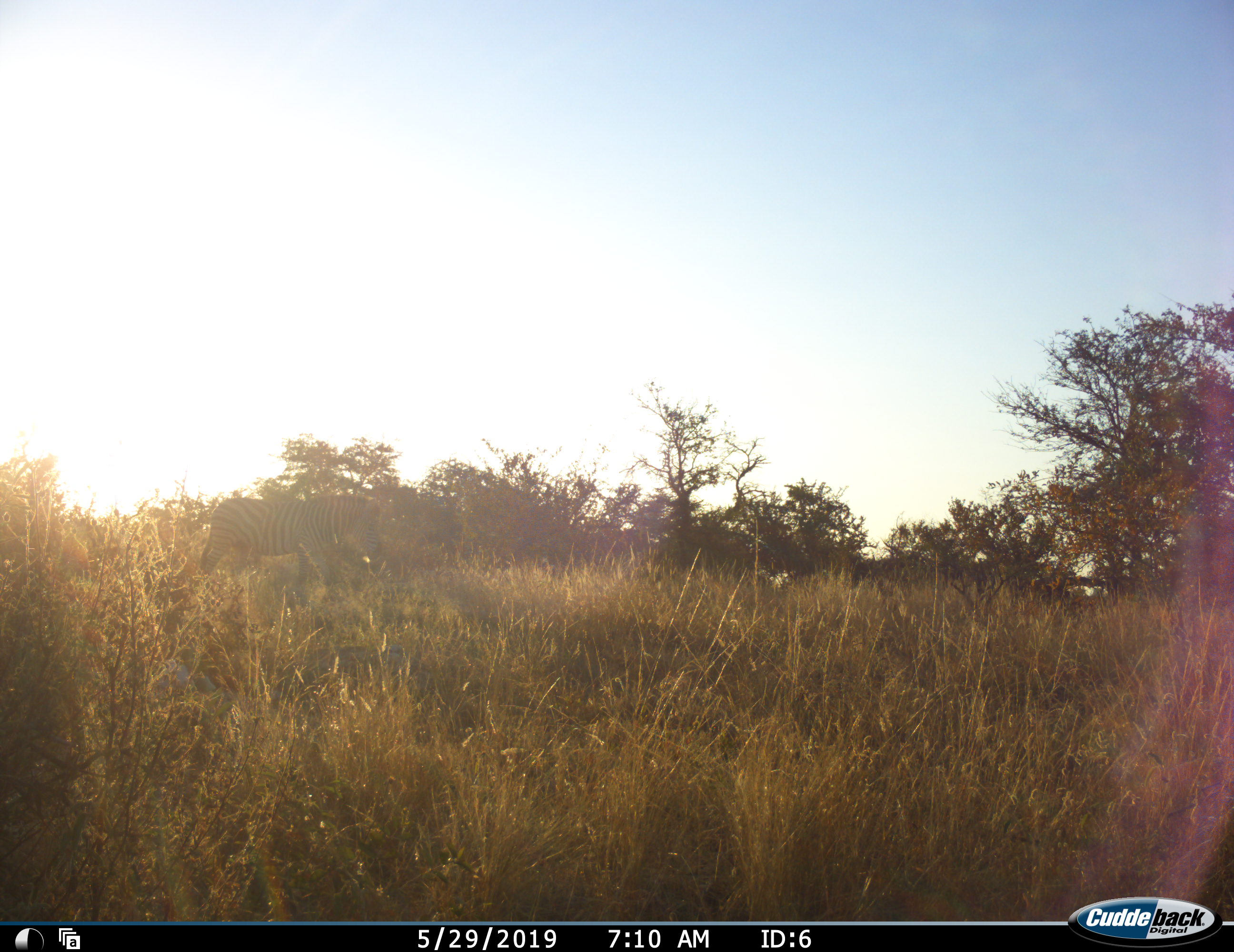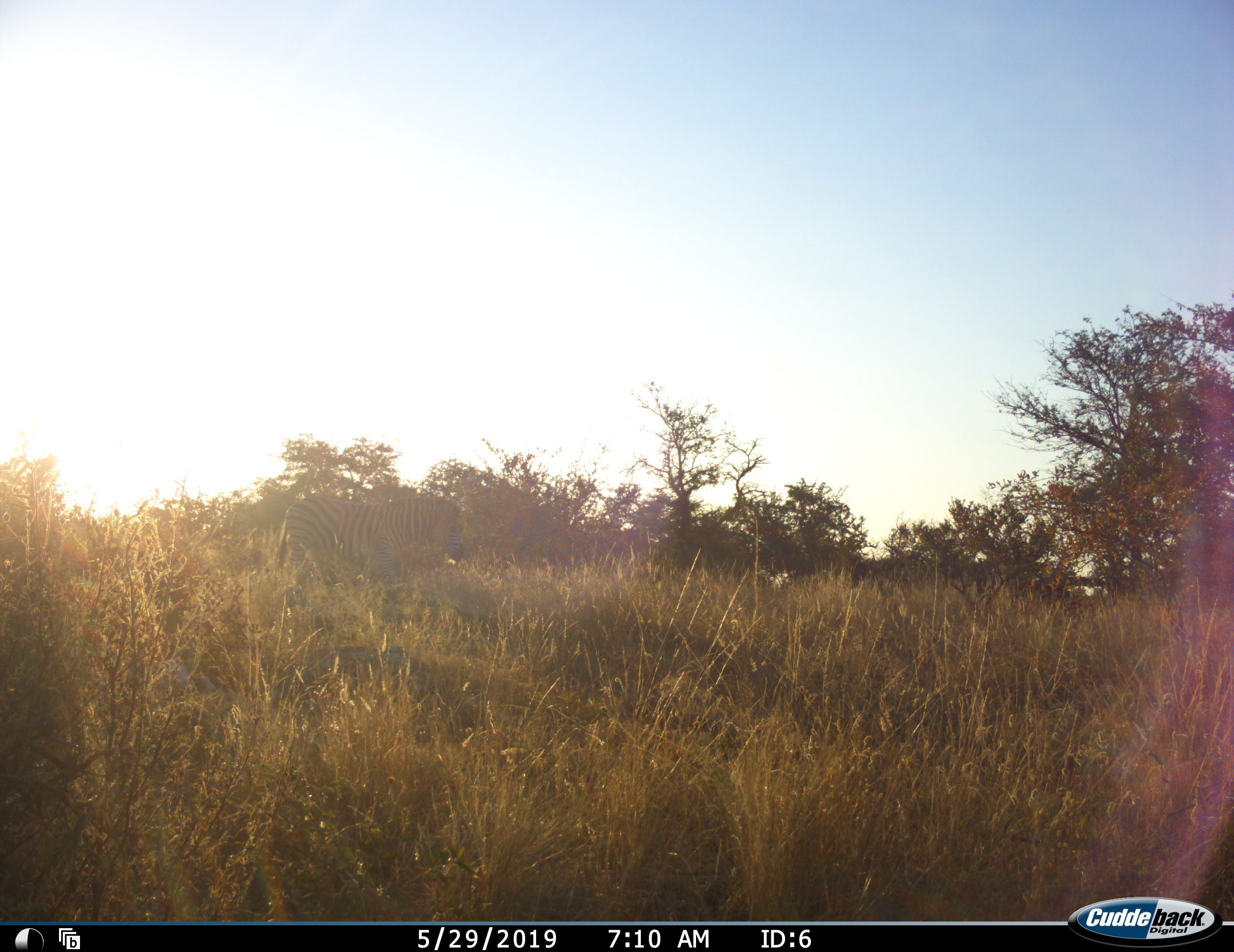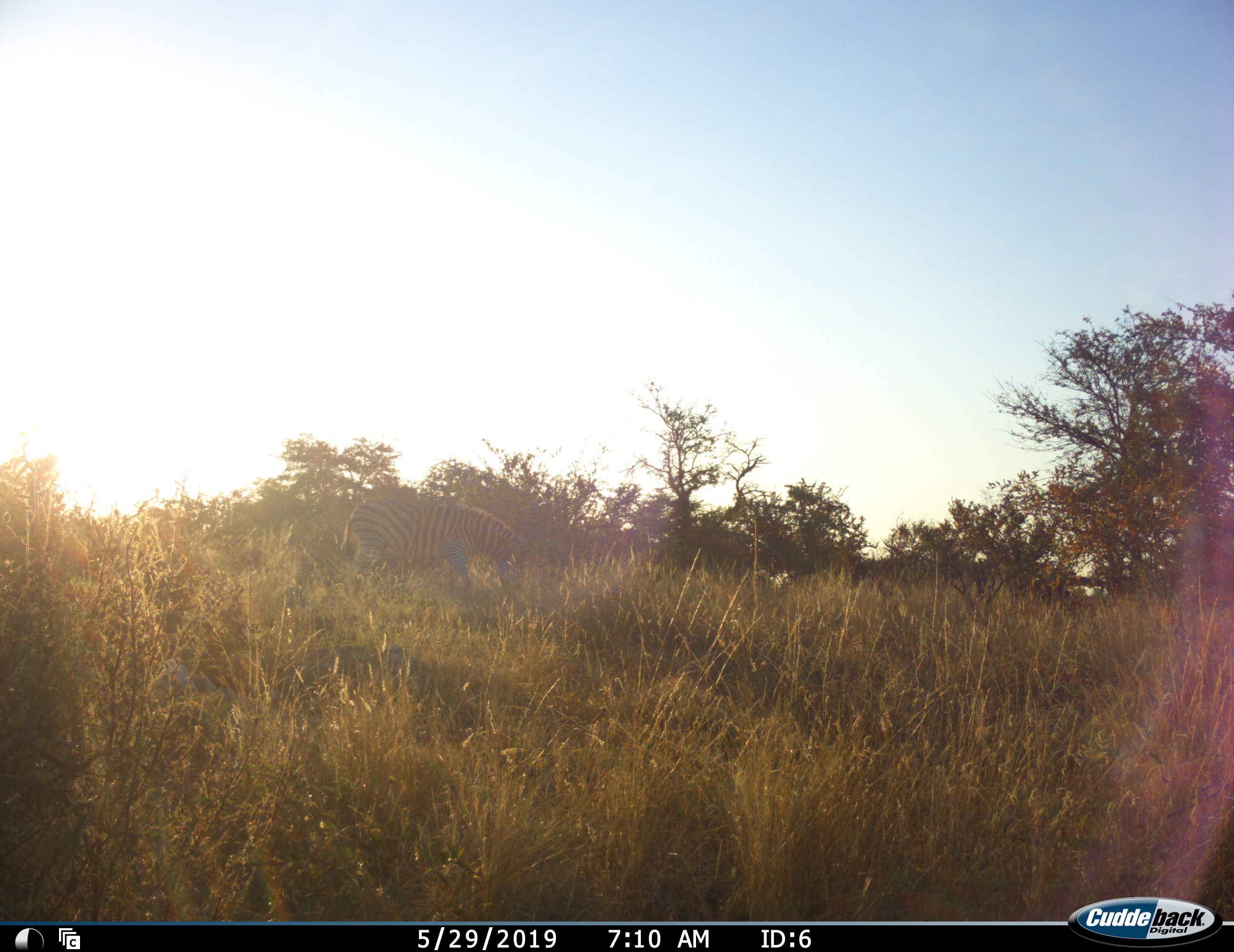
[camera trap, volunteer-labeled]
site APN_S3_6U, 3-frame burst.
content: unidentified animal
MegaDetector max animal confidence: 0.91